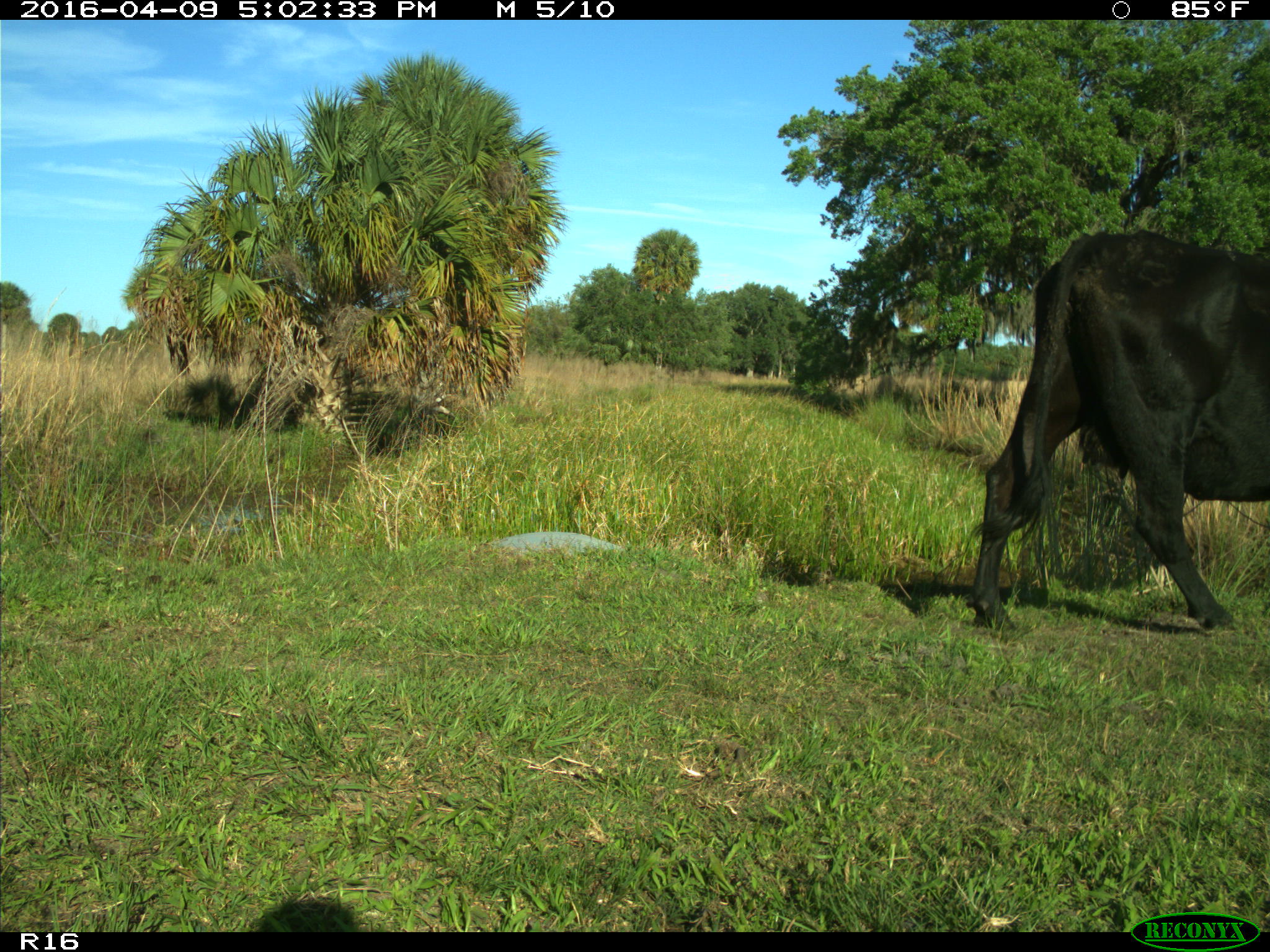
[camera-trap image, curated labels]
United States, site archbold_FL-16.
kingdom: Animalia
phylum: Chordata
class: Mammalia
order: Artiodactyla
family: Bovidae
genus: Bos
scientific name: Bos taurus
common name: domestic cow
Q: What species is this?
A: Bos taurus (domestic cow).